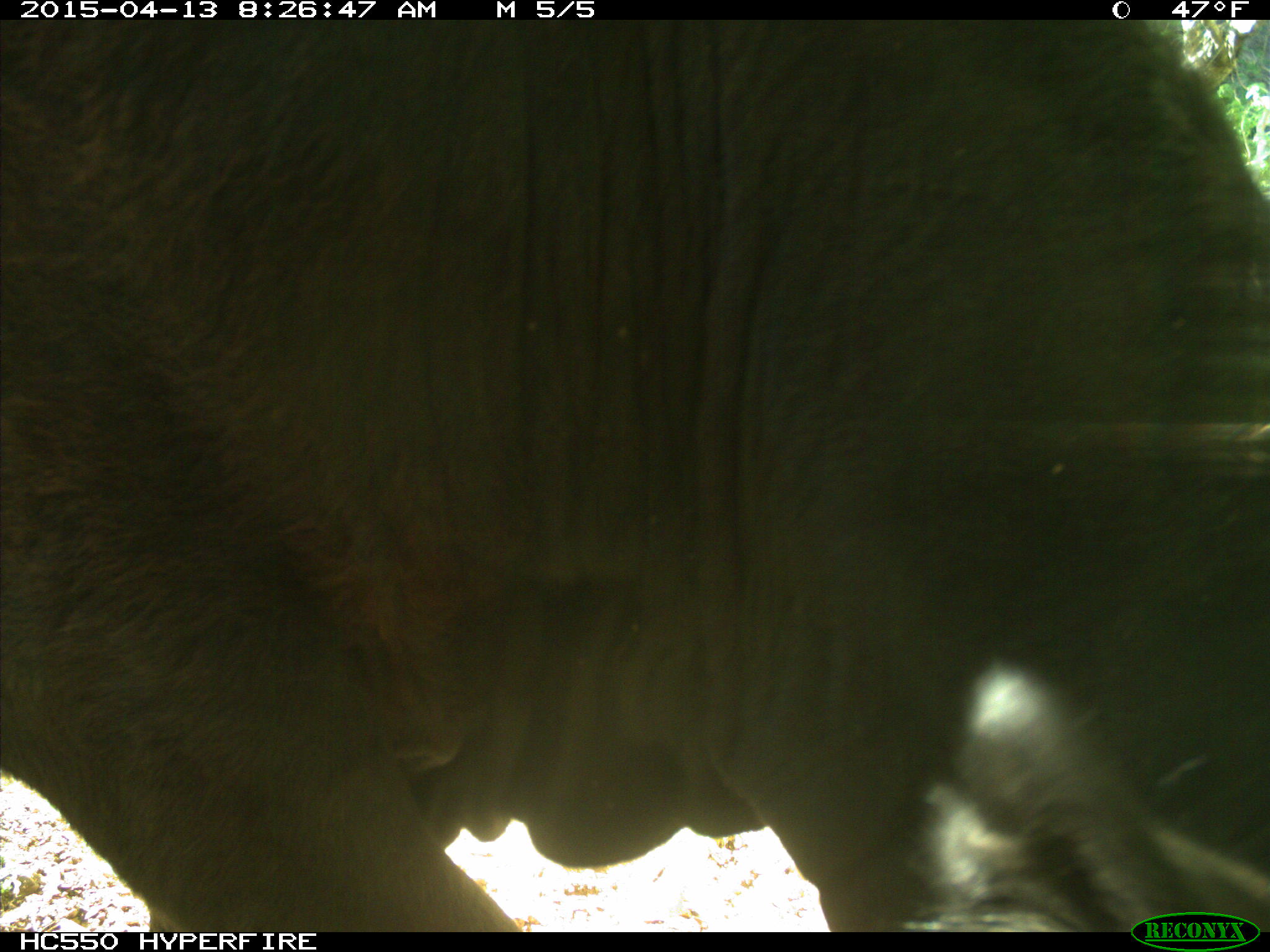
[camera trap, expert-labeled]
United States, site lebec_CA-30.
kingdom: Animalia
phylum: Chordata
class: Mammalia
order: Artiodactyla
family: Bovidae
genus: Bos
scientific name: Bos taurus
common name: domestic cow